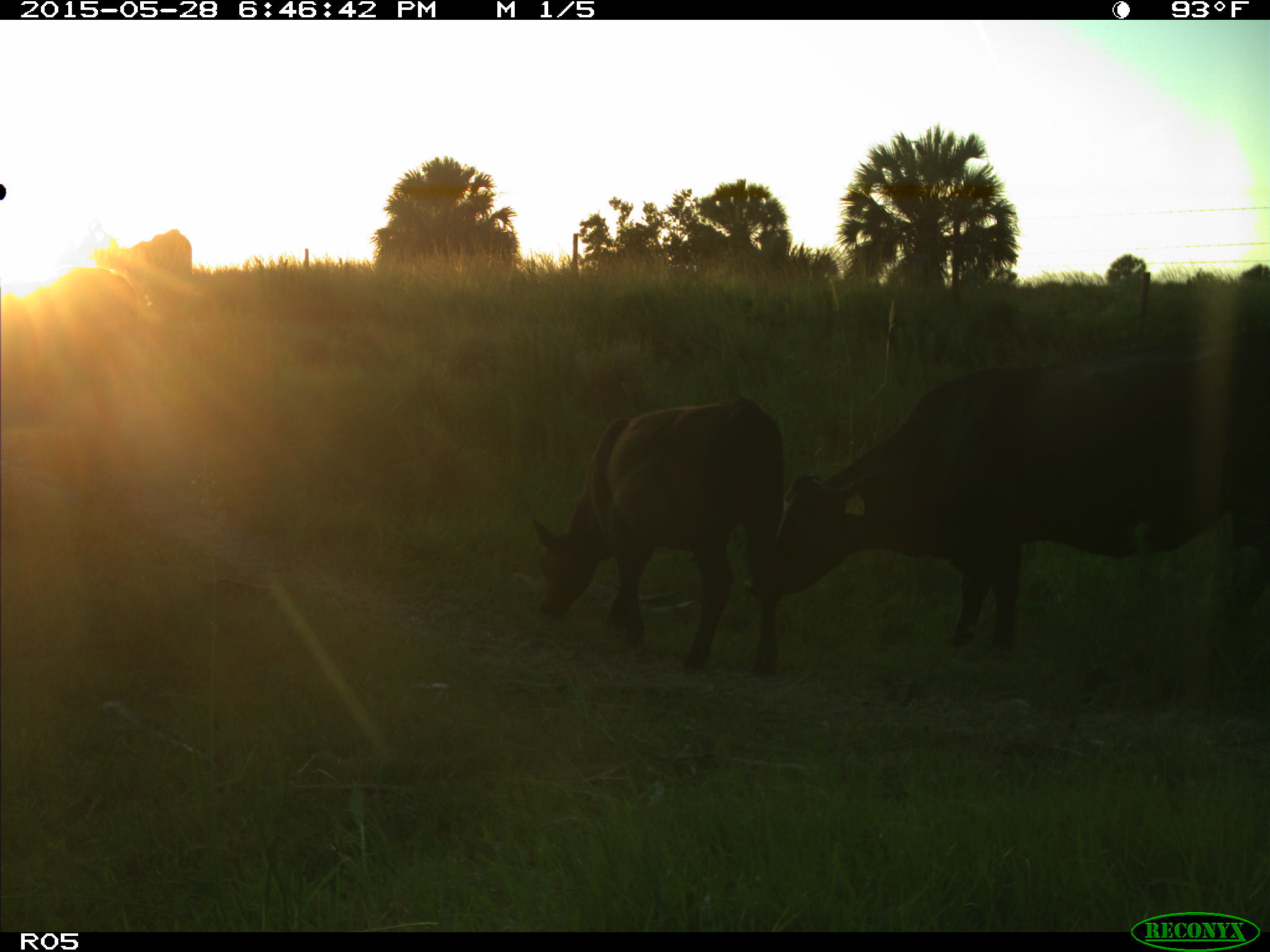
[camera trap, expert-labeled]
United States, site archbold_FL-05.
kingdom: Animalia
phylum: Chordata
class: Mammalia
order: Artiodactyla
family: Bovidae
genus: Bos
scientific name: Bos taurus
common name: domestic cow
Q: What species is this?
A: Bos taurus (domestic cow).